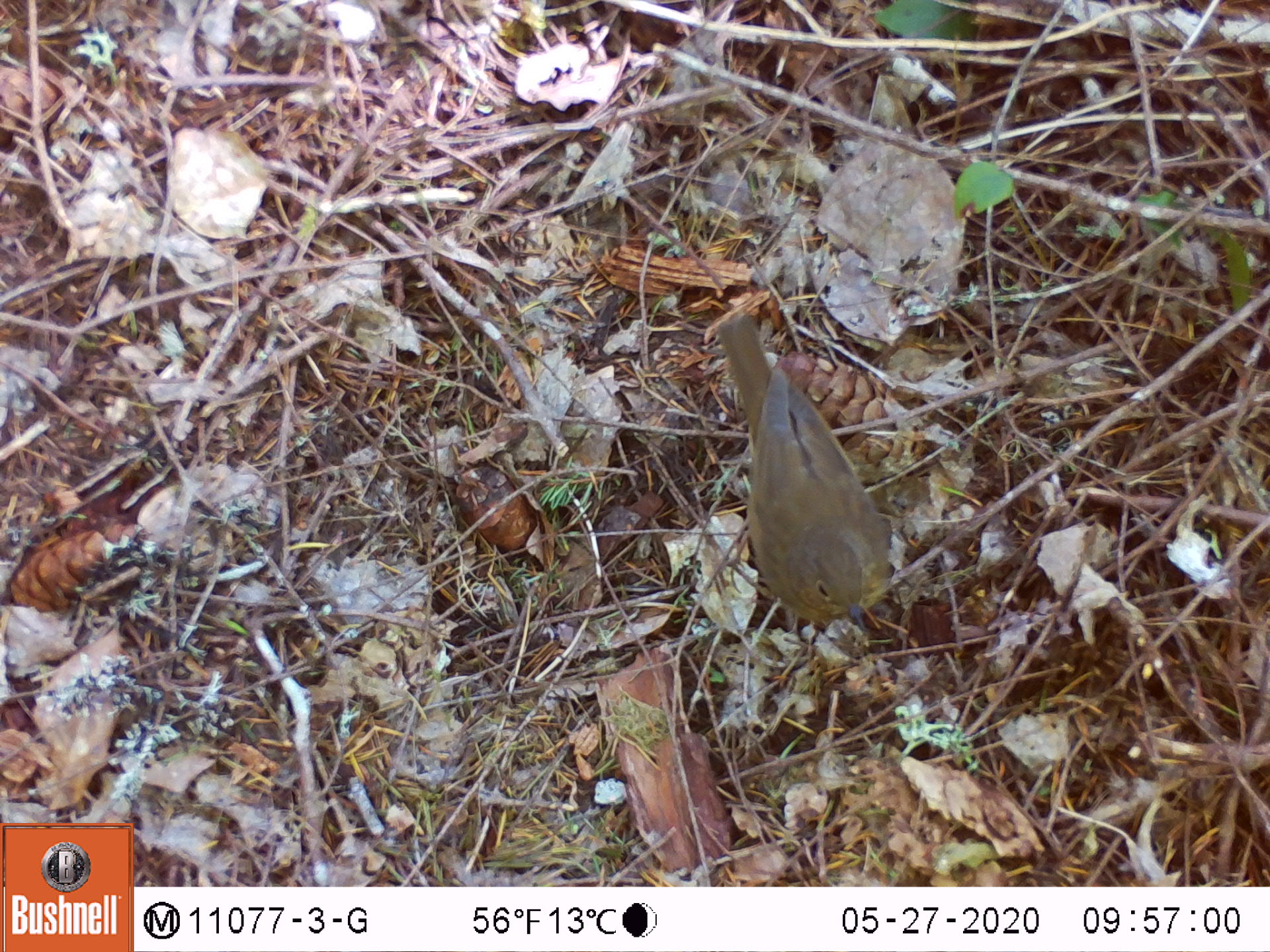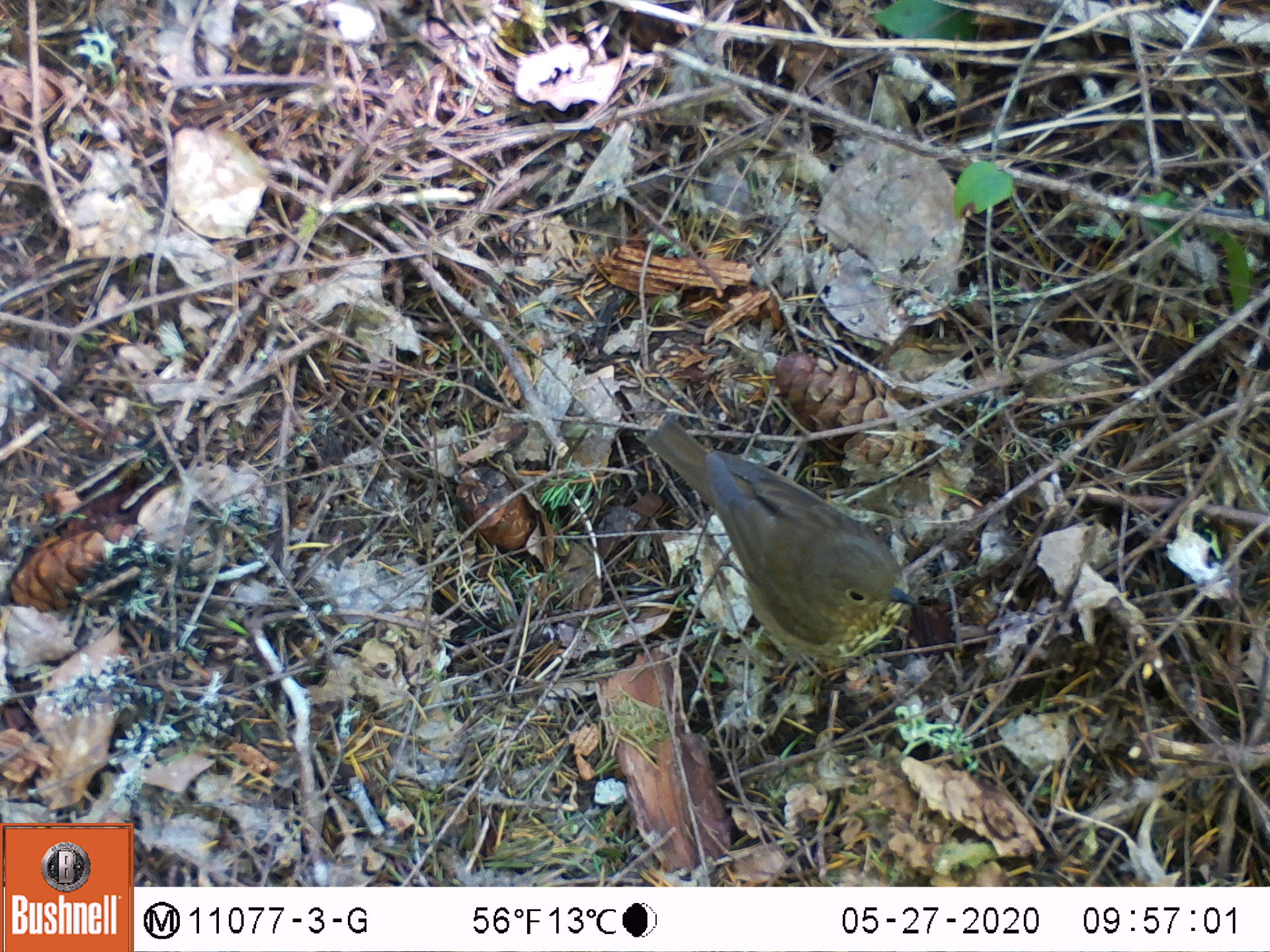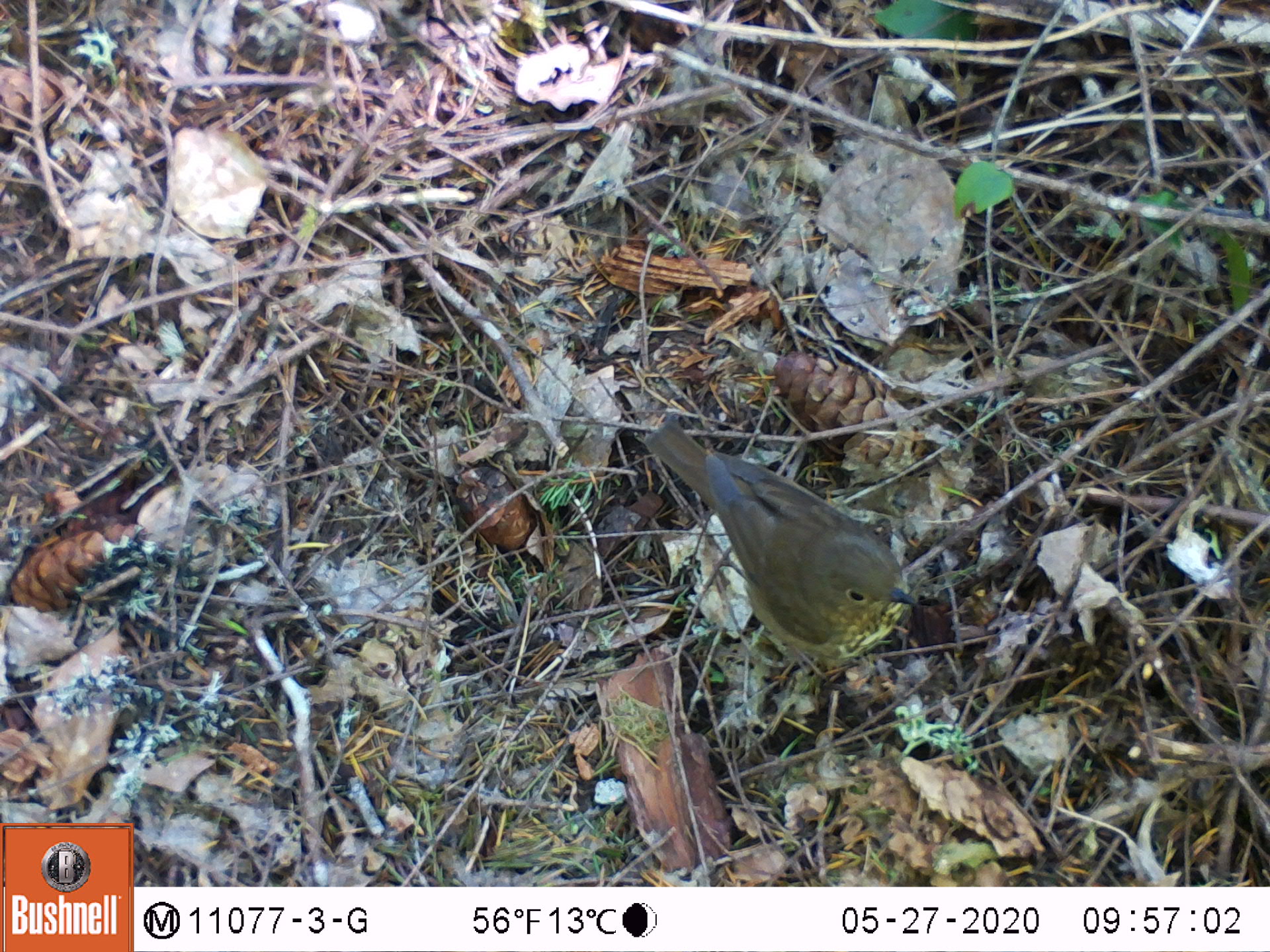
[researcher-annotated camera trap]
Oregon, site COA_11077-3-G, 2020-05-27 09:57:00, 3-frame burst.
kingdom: Animalia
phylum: Chordata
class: Aves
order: Passeriformes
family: Turdidae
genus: Catharus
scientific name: Catharus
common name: brown thrushes and nightingale-thrushes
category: catharus species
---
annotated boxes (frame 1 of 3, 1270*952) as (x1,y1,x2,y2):
catharus species: (720,314,894,627)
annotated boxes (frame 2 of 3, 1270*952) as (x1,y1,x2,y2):
catharus species: (648,420,921,666)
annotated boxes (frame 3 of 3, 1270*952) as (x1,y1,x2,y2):
catharus species: (644,425,918,676)